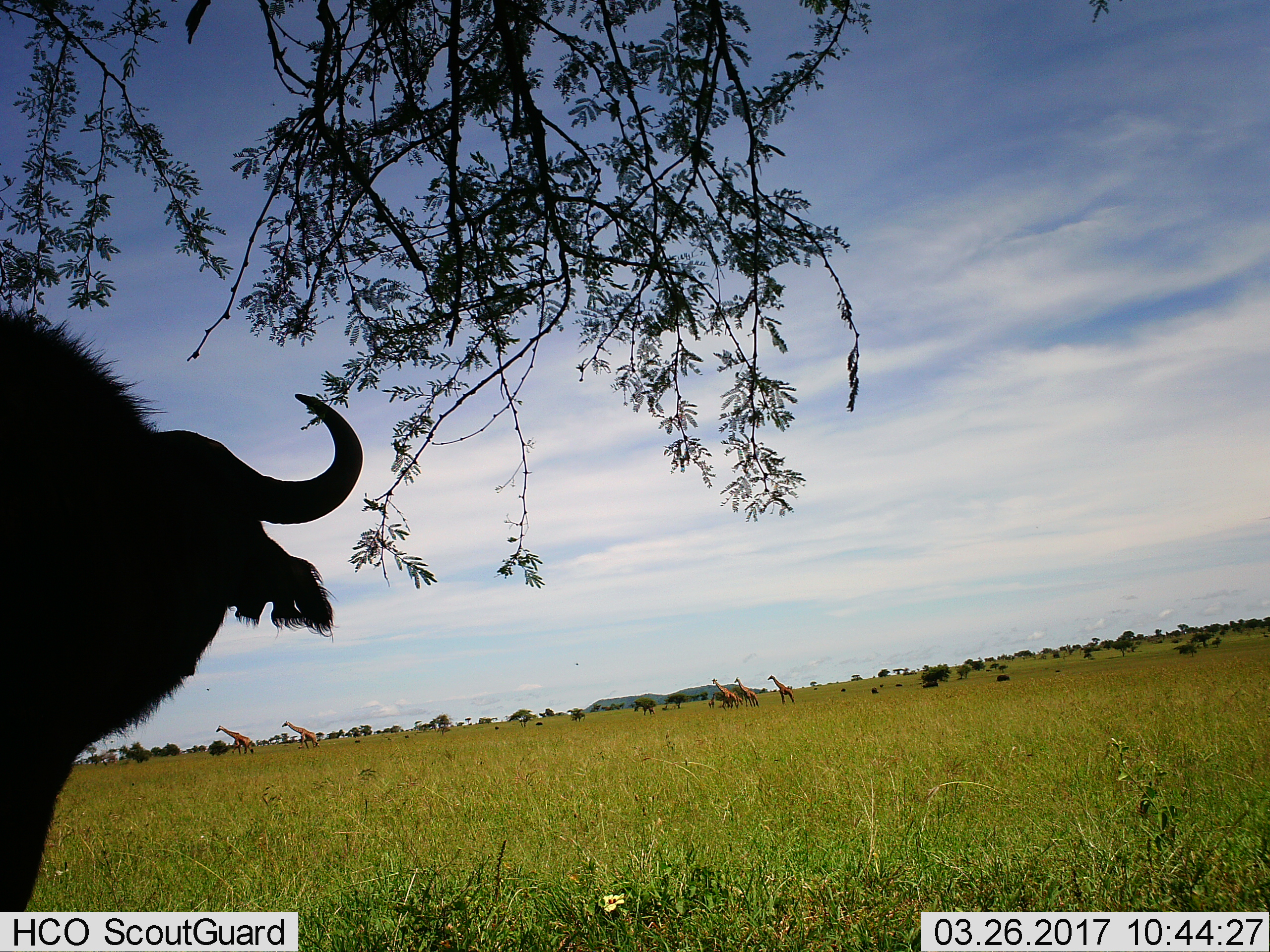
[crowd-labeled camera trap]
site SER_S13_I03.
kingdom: Animalia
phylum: Chordata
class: Mammalia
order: Artiodactyla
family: Bovidae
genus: Syncerus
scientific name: Syncerus caffer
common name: african buffalo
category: buffalo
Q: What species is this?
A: Buffalo (african buffalo) (Syncerus caffer).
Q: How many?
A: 1.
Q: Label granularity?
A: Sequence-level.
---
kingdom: Animalia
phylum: Chordata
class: Mammalia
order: Artiodactyla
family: Giraffidae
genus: Giraffa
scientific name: Giraffa camelopardalis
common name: giraffe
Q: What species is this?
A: Giraffe (Giraffa camelopardalis).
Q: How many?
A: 5.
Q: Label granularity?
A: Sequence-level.